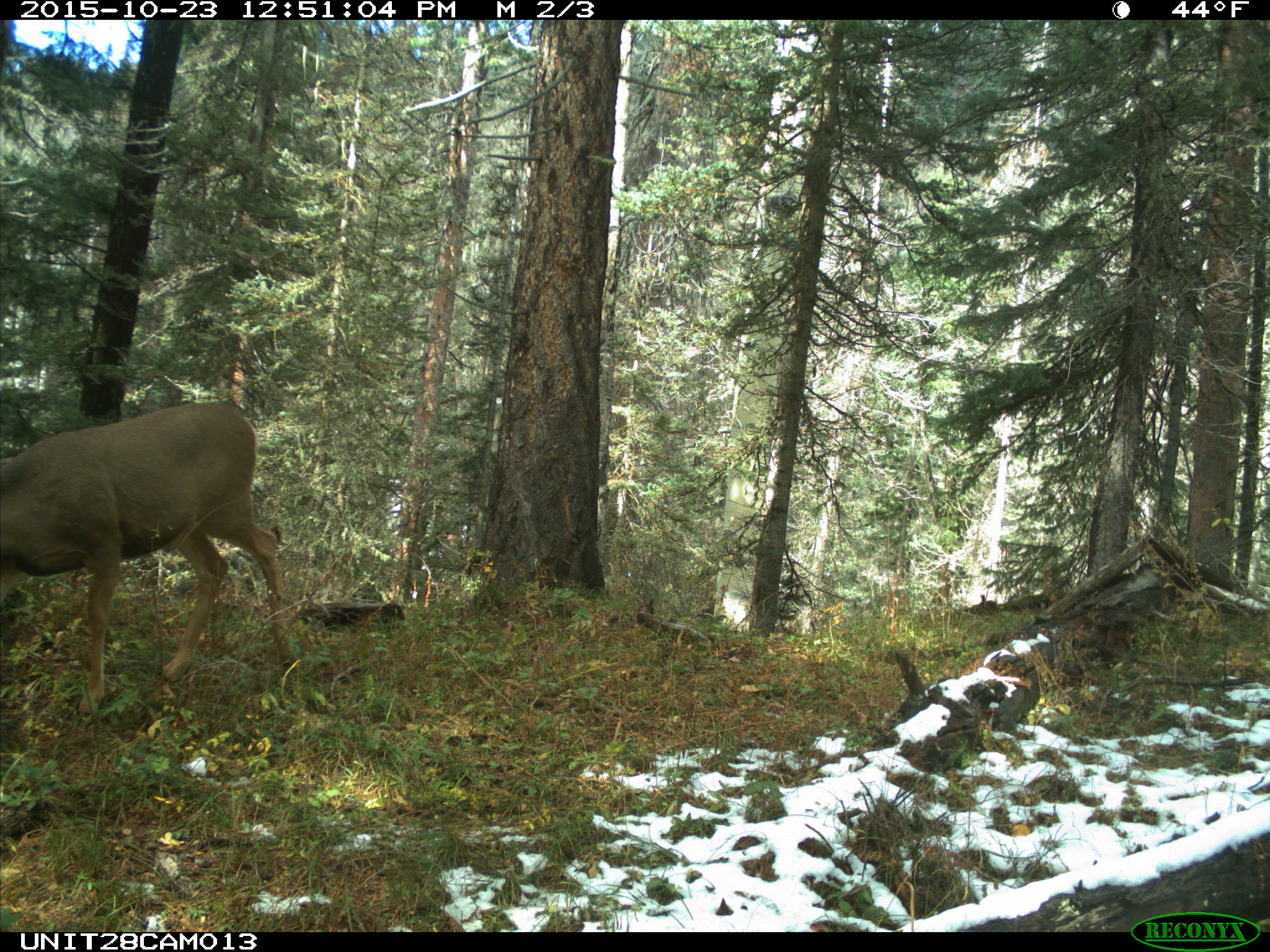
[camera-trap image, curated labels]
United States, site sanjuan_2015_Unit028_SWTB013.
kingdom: Animalia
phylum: Chordata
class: Mammalia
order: Artiodactyla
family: Cervidae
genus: Odocoileus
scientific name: Odocoileus hemionus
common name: mule deer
Odocoileus hemionus (mule deer).